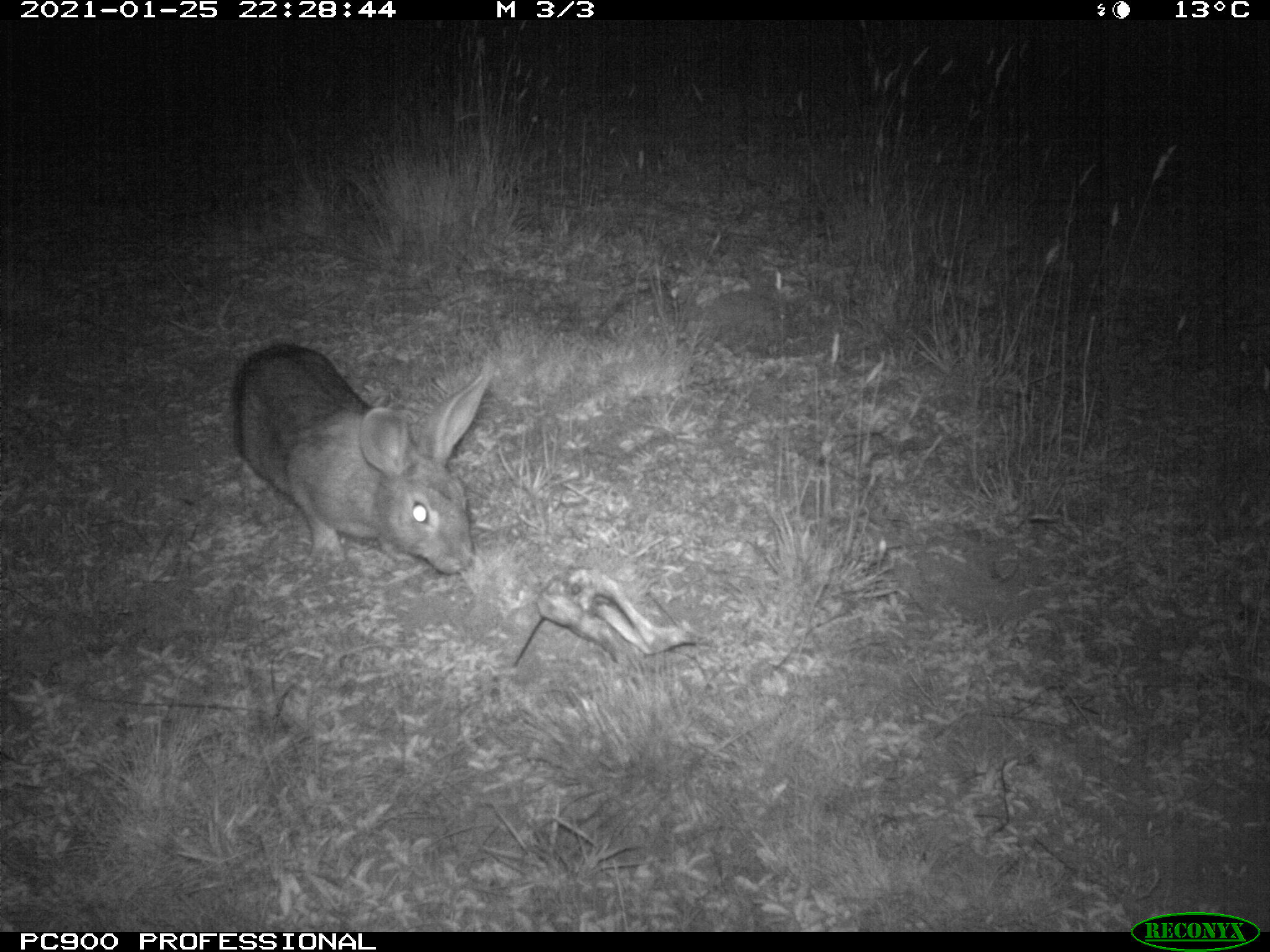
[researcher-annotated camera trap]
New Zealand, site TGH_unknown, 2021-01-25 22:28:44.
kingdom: Animalia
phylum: Chordata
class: Mammalia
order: Lagomorpha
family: Leporidae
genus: Oryctolagus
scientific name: Oryctolagus cuniculus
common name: european rabbit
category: rabbit